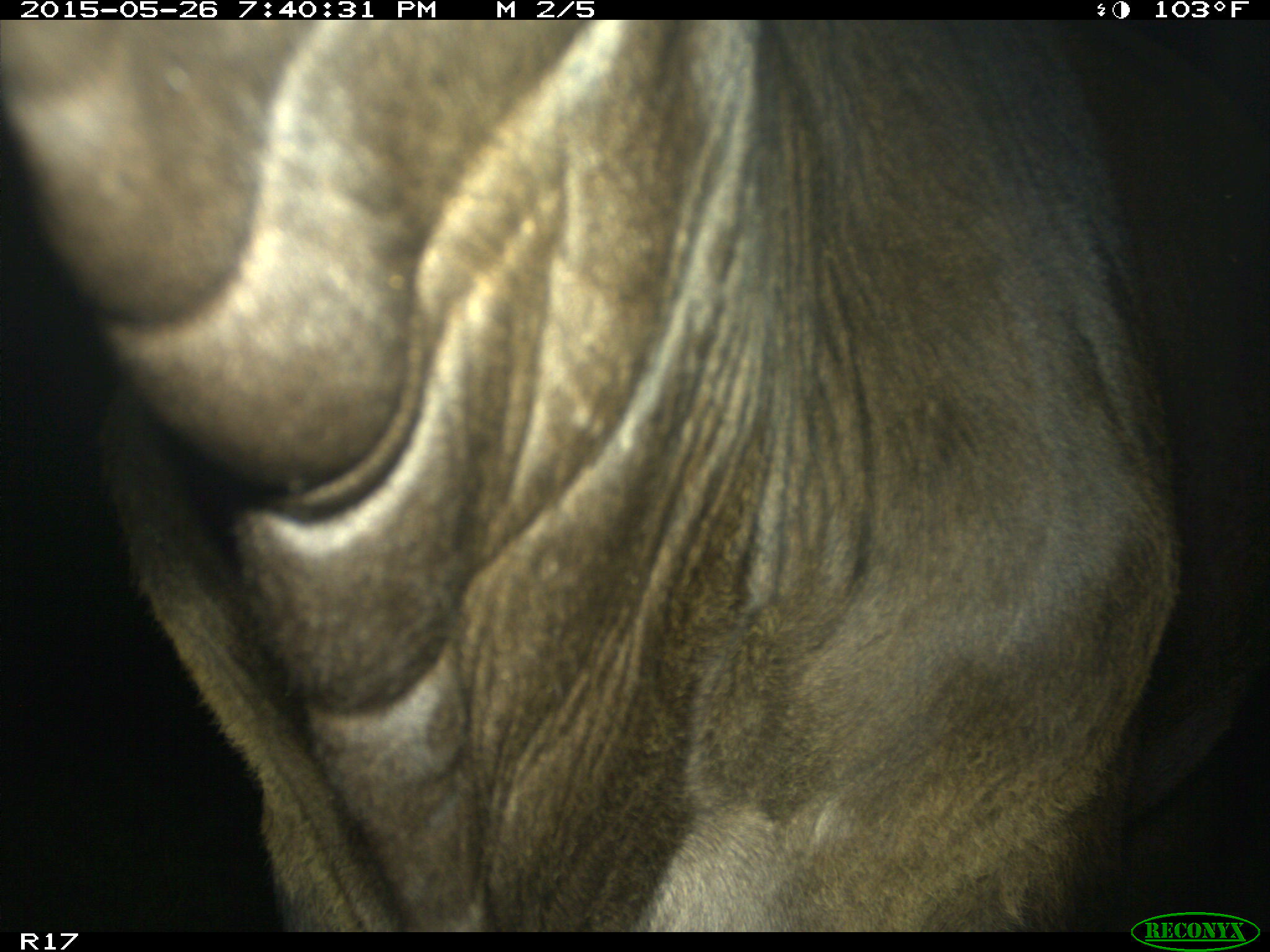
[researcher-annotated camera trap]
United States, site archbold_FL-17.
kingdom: Animalia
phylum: Chordata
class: Mammalia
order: Artiodactyla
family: Bovidae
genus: Bos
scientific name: Bos taurus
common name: domestic cow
Bos taurus (domestic cow).